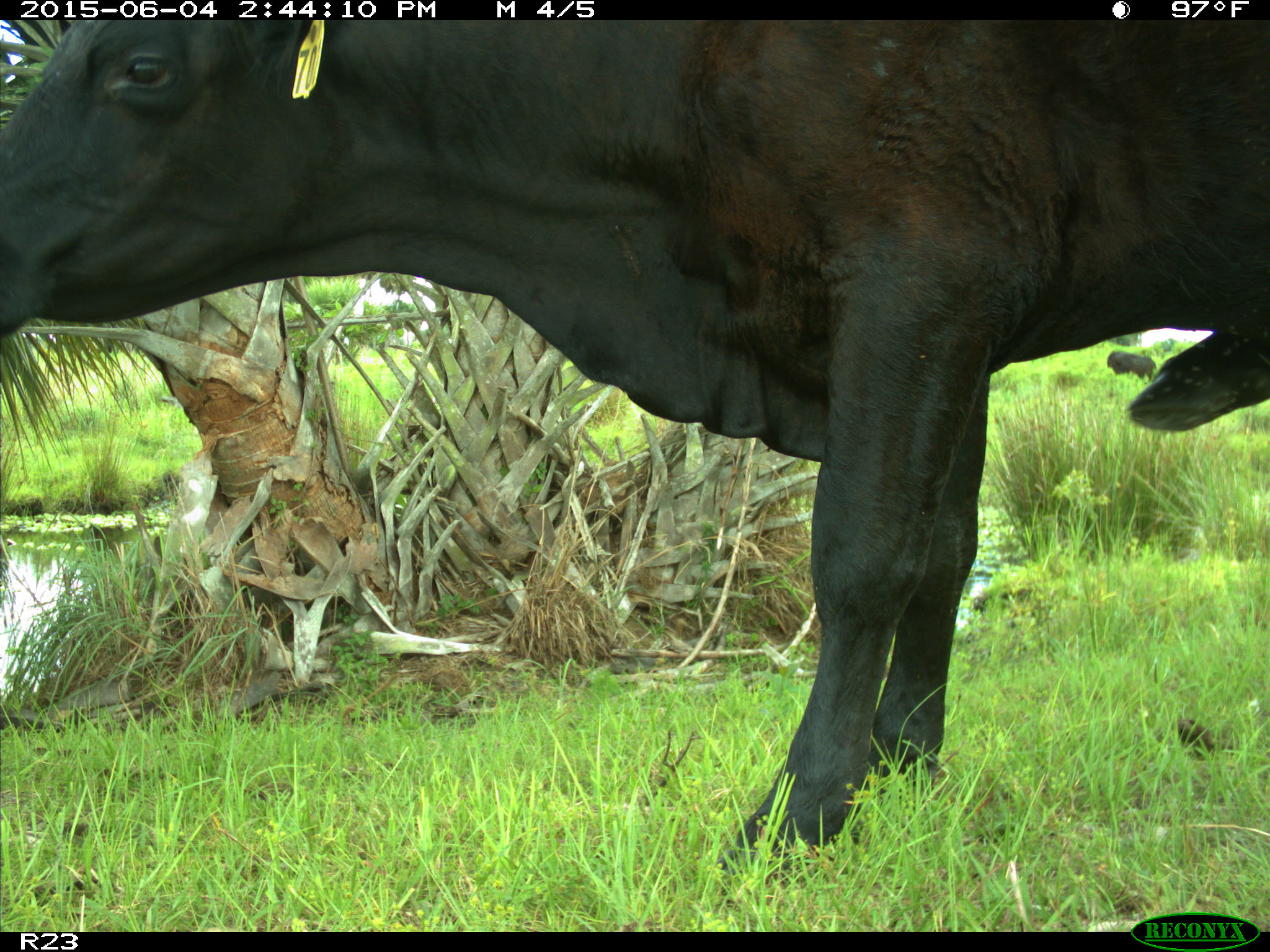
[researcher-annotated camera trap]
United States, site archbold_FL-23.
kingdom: Animalia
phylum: Chordata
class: Mammalia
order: Artiodactyla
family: Bovidae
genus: Bos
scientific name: Bos taurus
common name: domestic cow